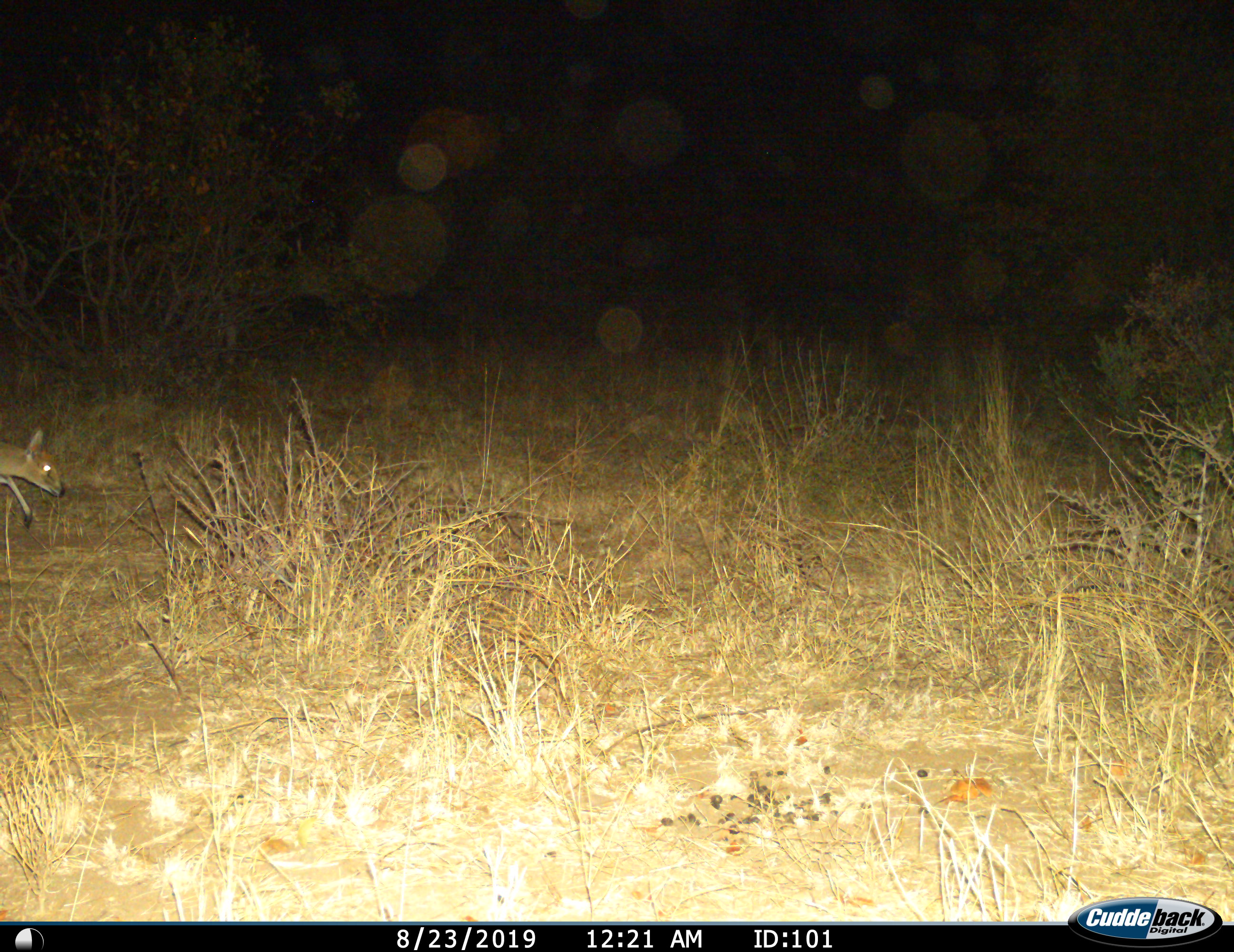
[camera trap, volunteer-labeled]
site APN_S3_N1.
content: unidentified animal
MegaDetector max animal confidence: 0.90